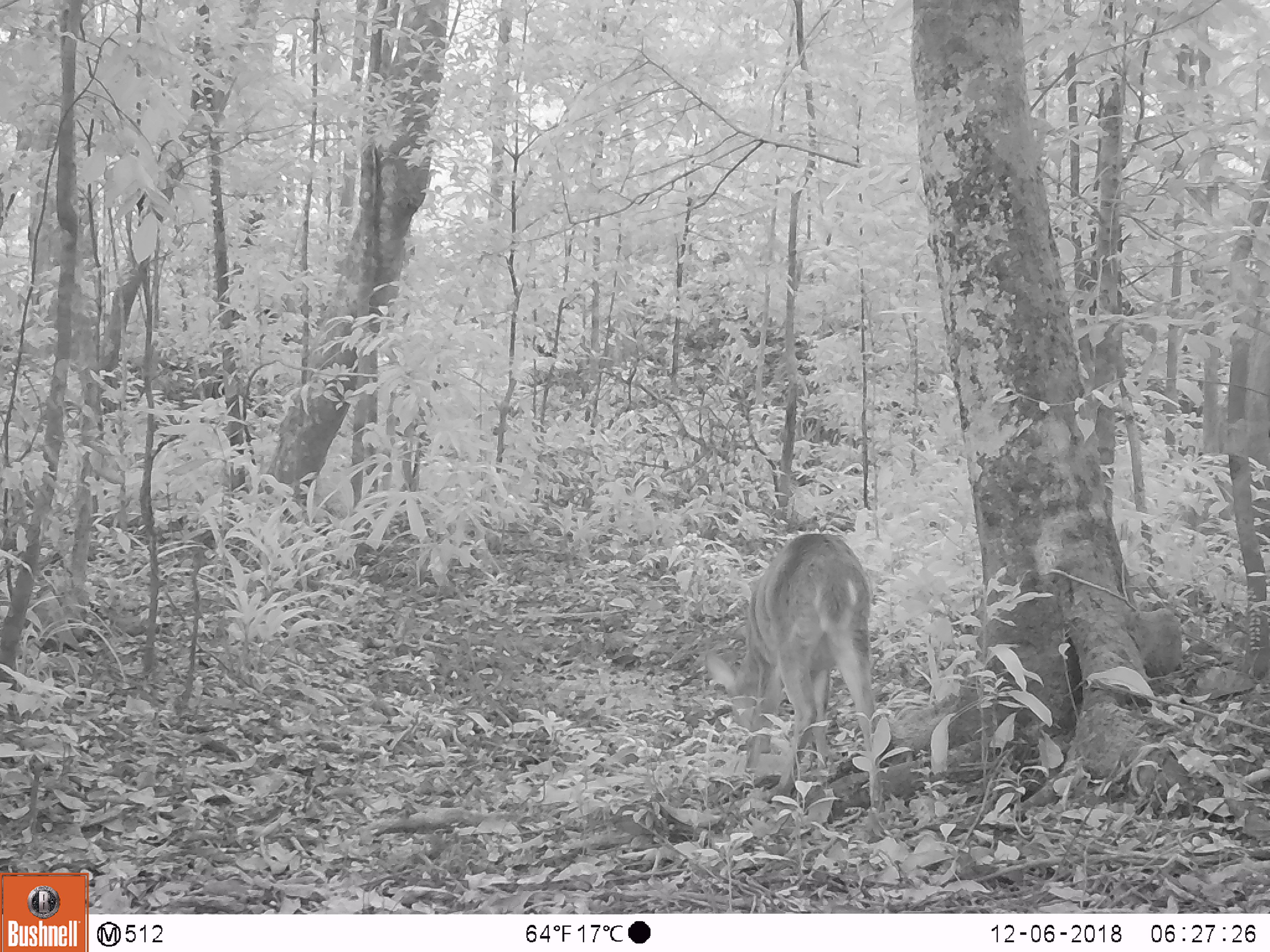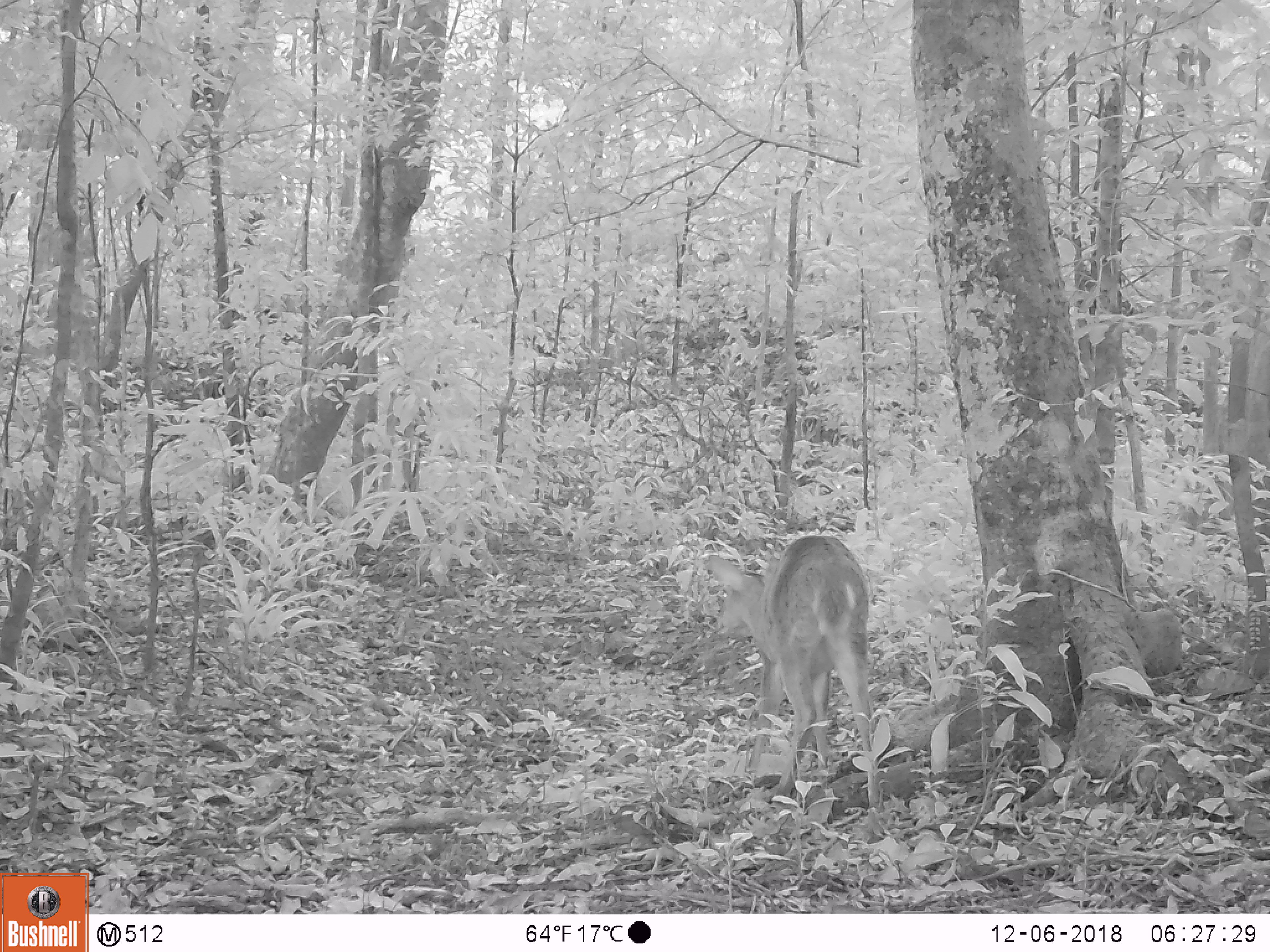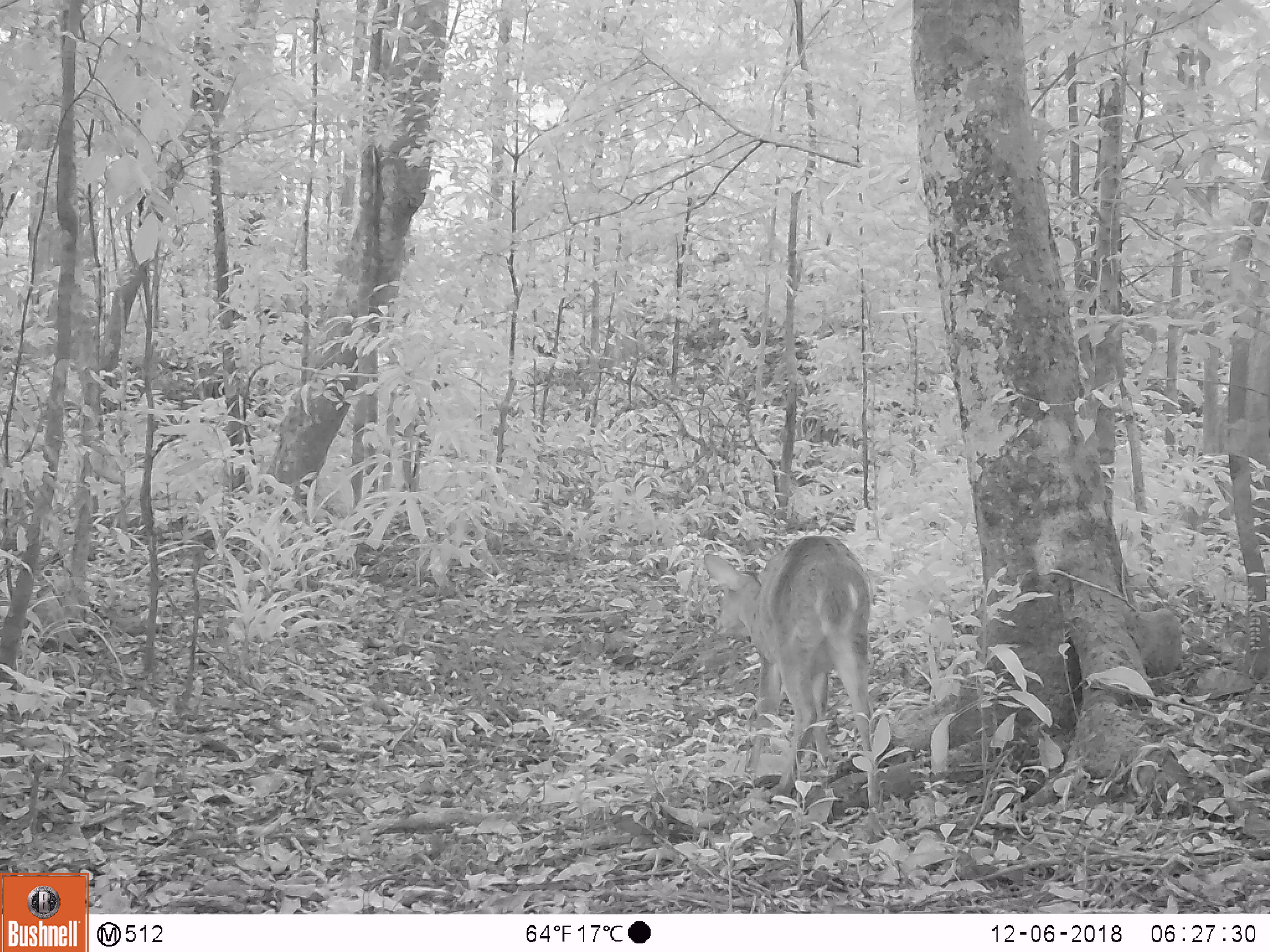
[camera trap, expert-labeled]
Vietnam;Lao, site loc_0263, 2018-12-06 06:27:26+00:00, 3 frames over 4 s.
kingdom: Animalia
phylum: Chordata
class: Mammalia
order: Artiodactyla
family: Cervidae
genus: Muntiacus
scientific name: Muntiacus vuquangensis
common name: large-antlered muntjac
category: large antlered muntjac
Large antlered muntjac (large-antlered muntjac) (Muntiacus vuquangensis). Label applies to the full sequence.